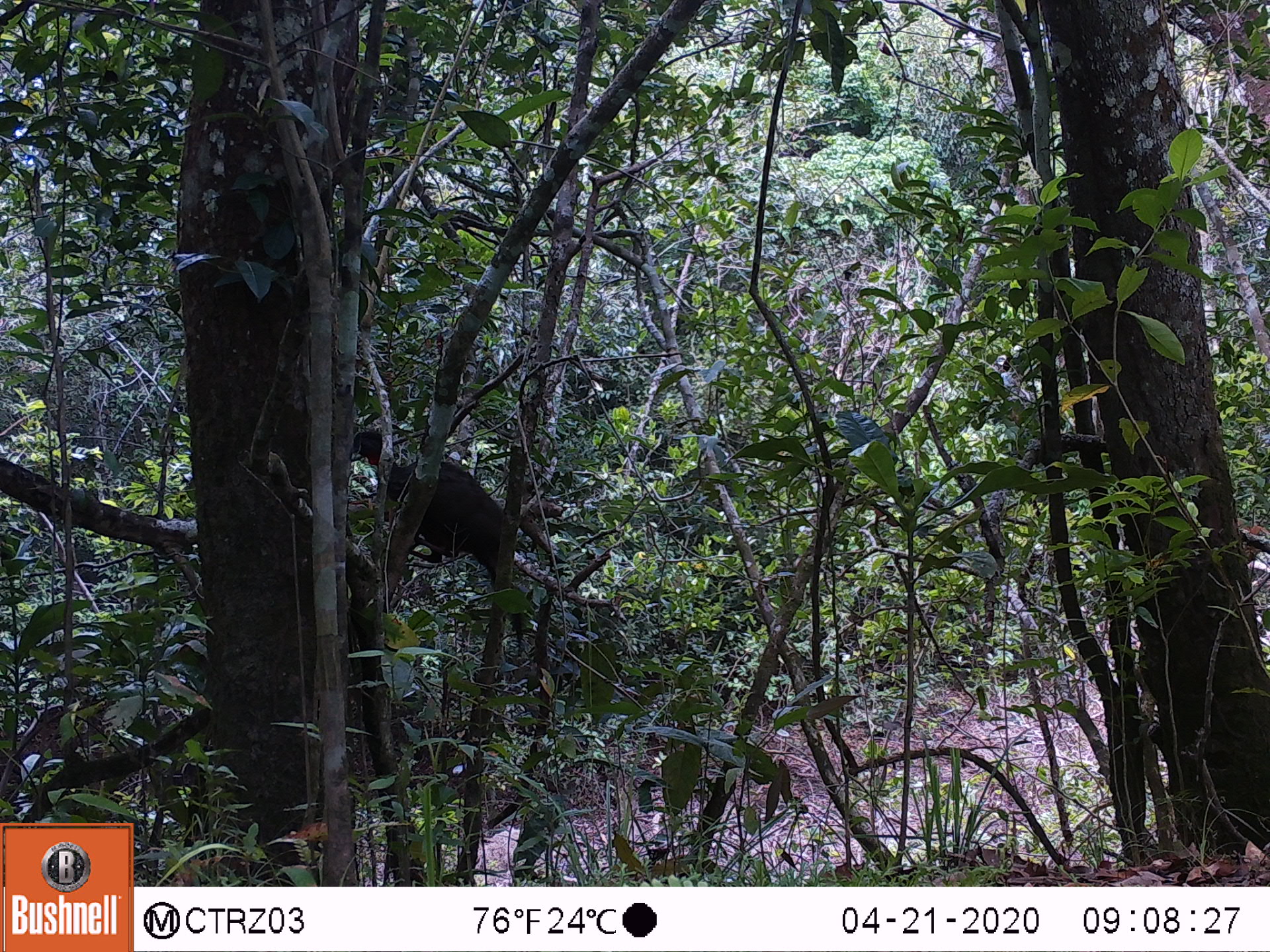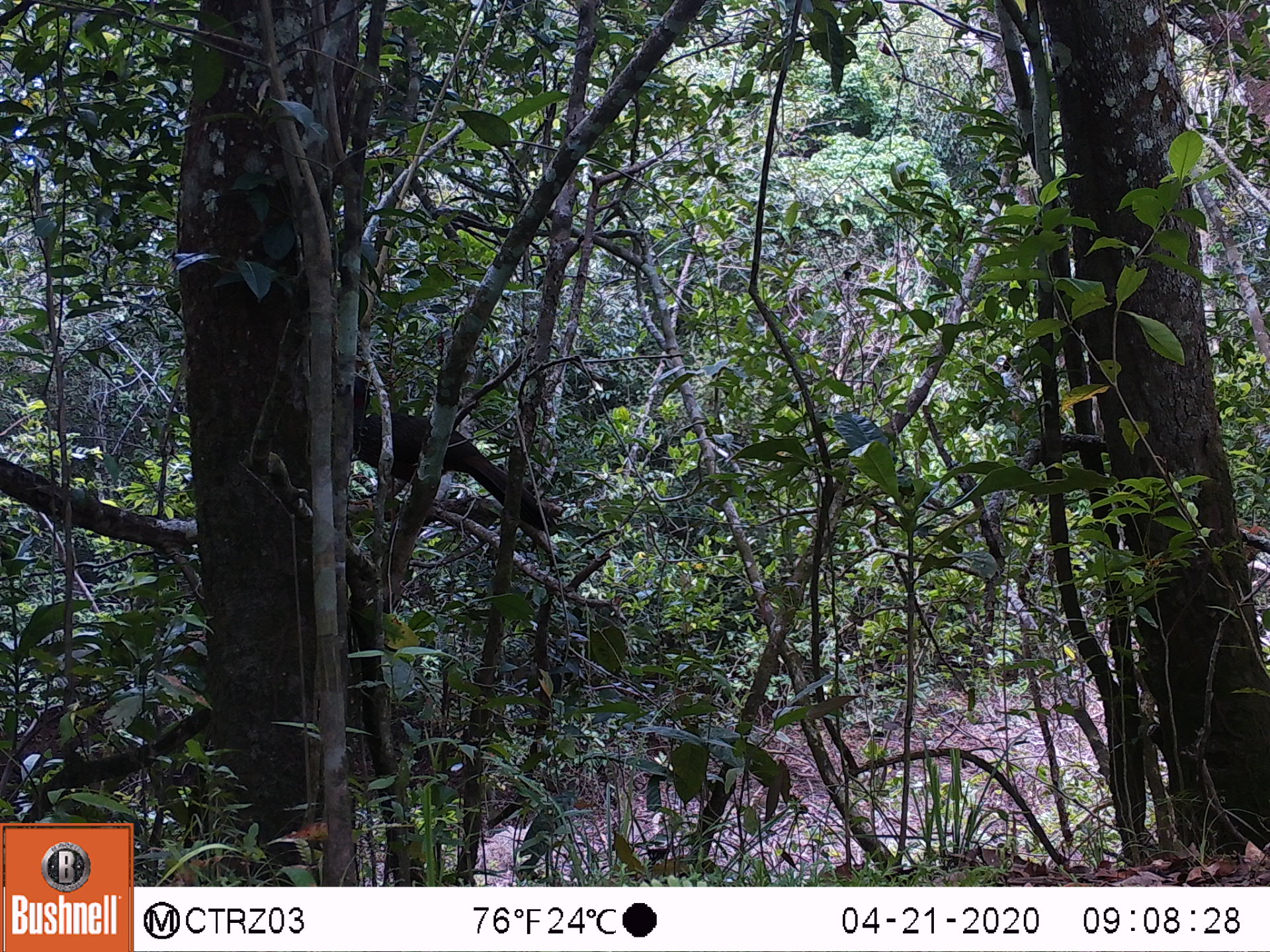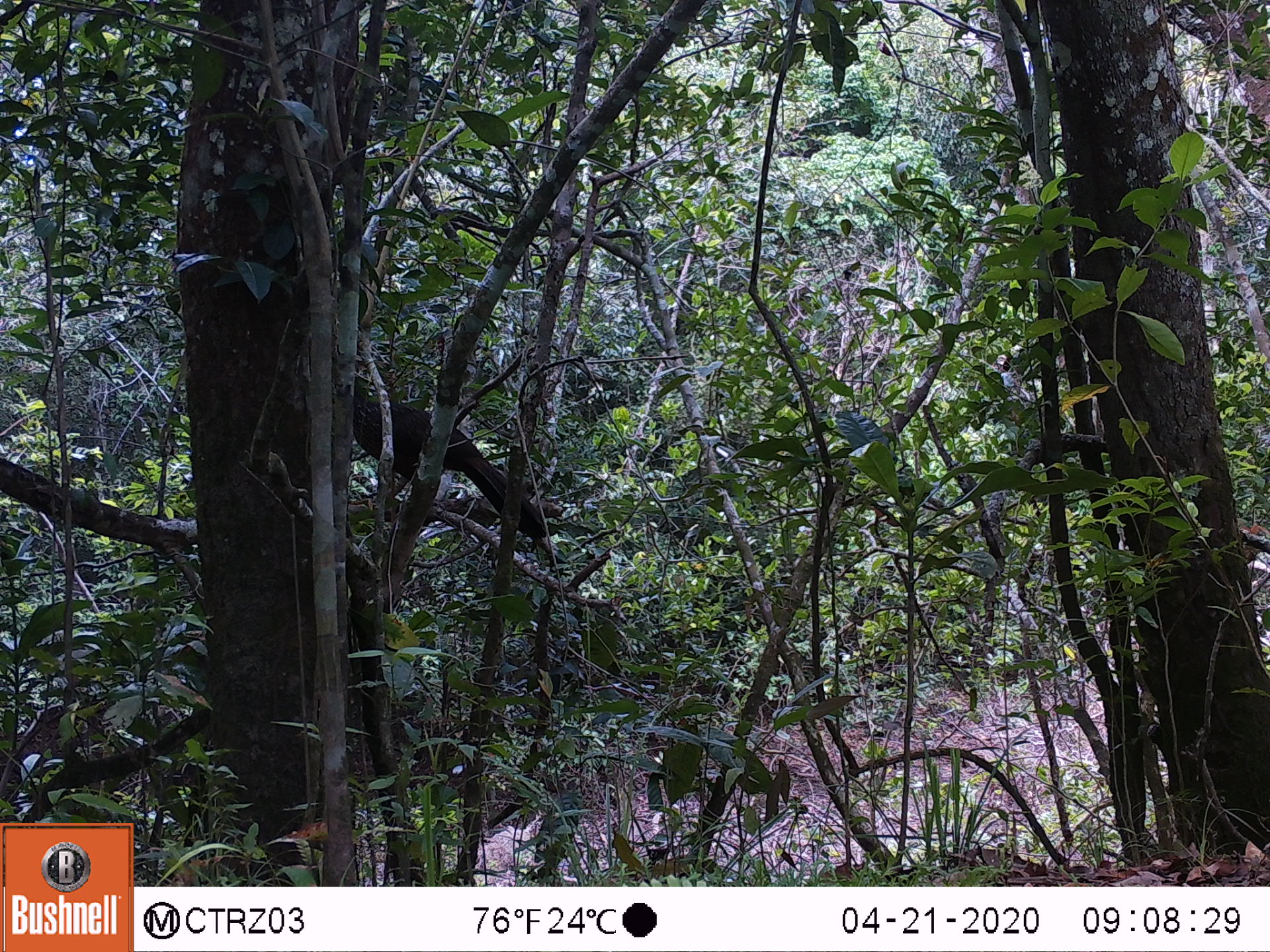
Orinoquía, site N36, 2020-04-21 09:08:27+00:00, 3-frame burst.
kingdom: Animalia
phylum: Chordata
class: Aves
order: Galliformes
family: Cracidae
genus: Penelope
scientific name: Penelope jacquacu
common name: spix's guan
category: spixs guan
Spixs guan (spix's guan) (Penelope jacquacu).